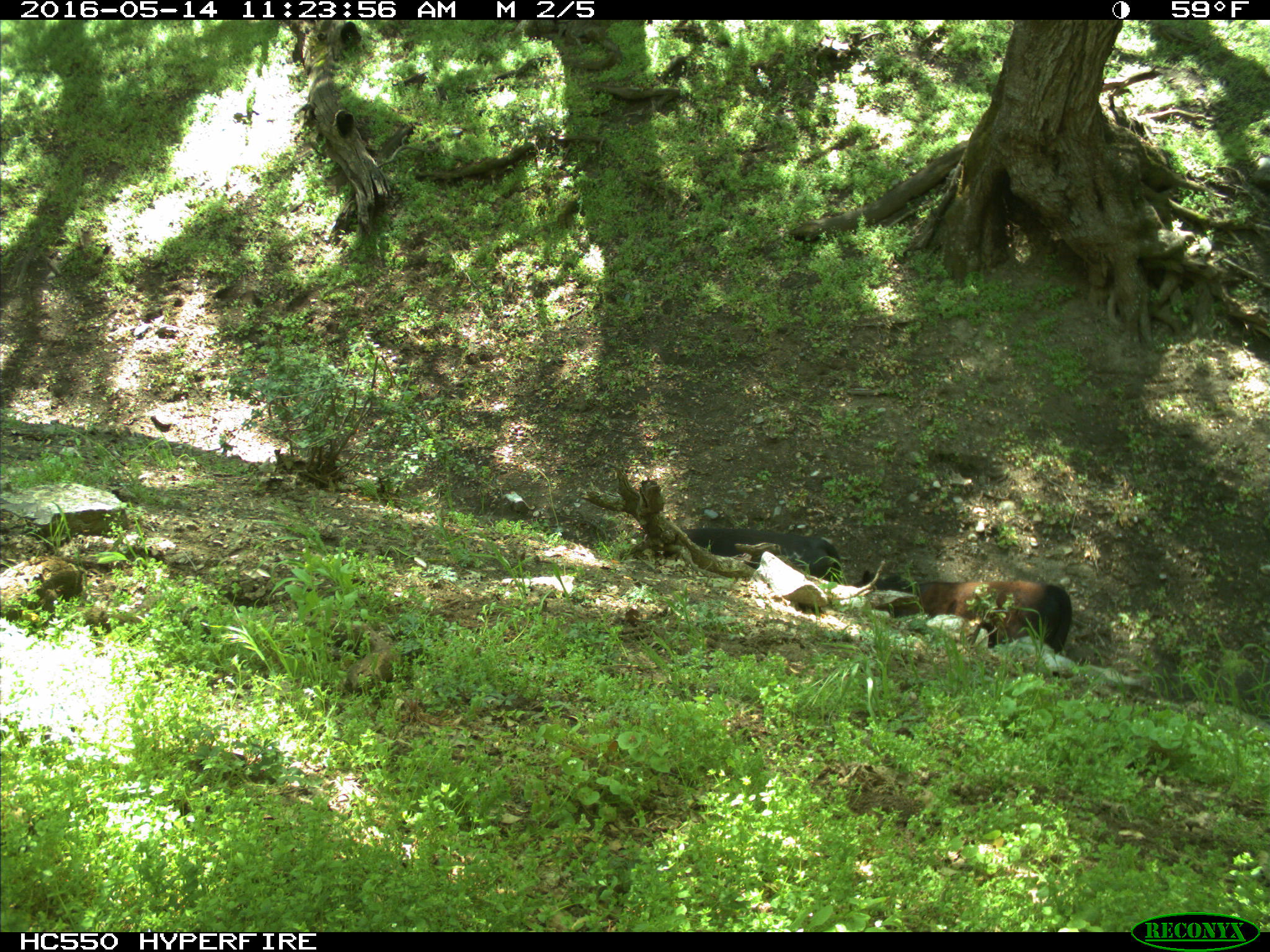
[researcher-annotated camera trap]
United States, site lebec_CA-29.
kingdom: Animalia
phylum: Chordata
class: Mammalia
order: Artiodactyla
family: Bovidae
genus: Bos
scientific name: Bos taurus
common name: domestic cow